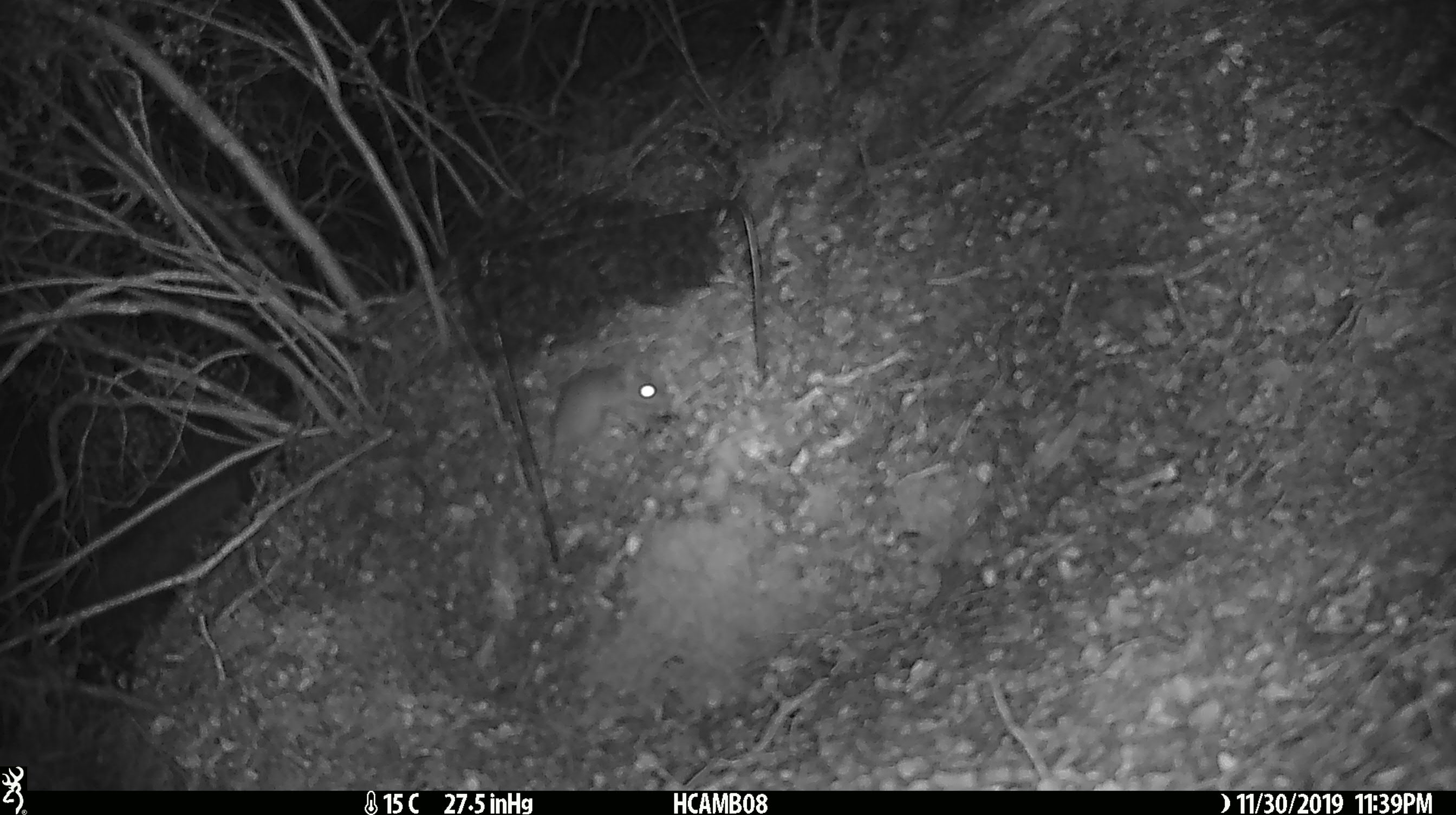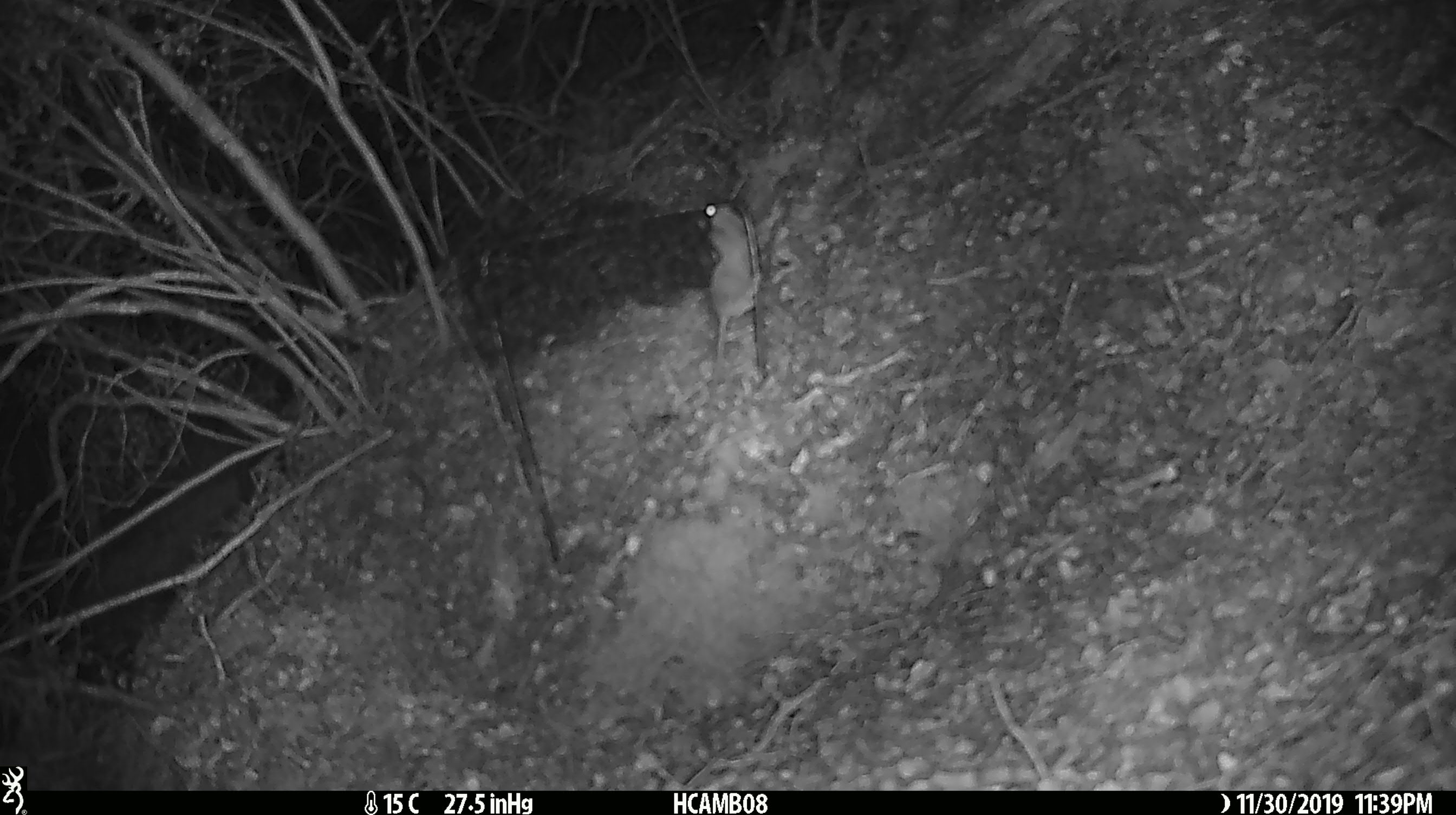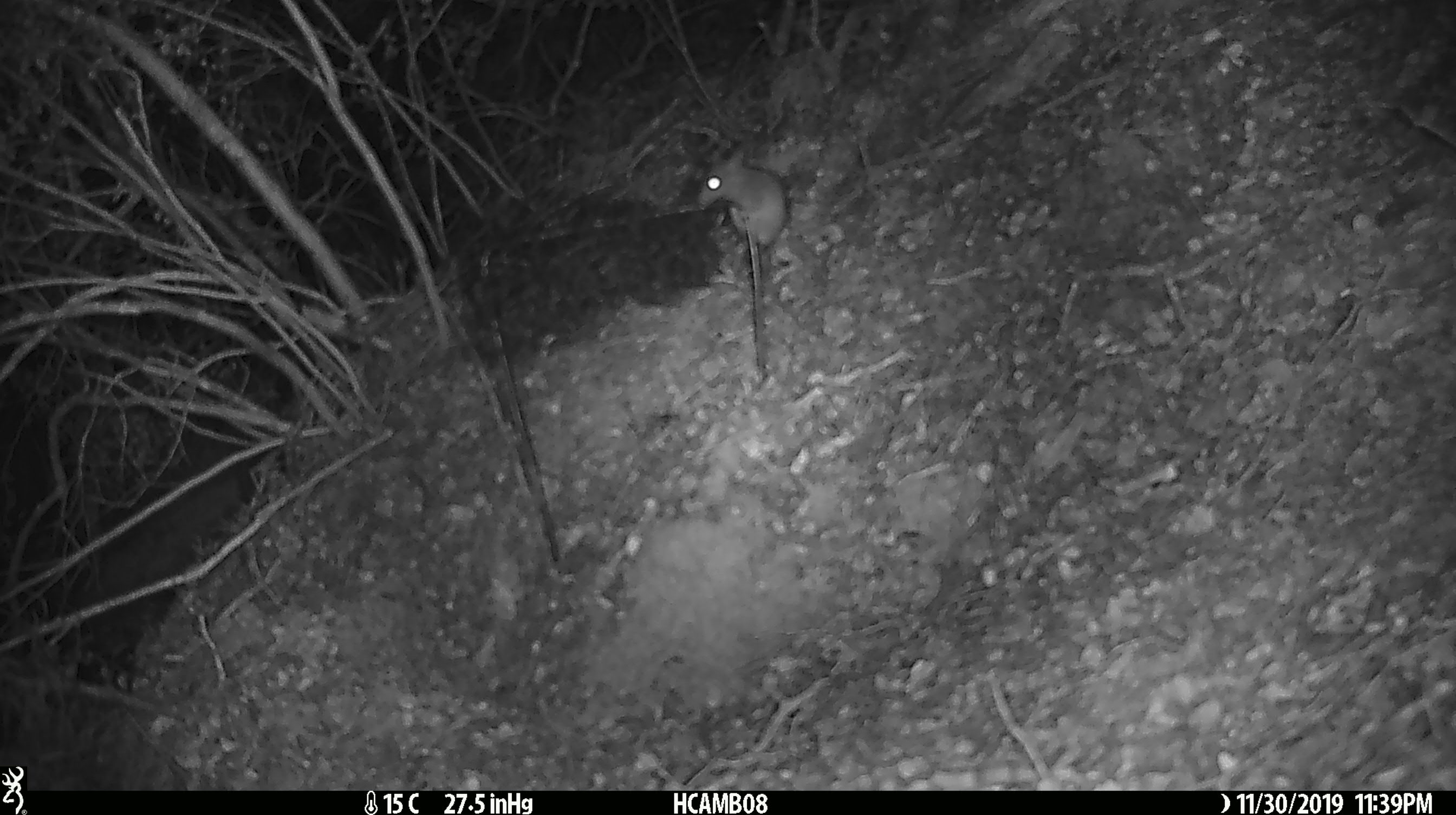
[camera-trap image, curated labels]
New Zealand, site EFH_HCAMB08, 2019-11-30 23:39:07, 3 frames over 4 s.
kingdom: Animalia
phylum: Chordata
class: Mammalia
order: Rodentia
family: Muridae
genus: Mus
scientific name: Mus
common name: mouse